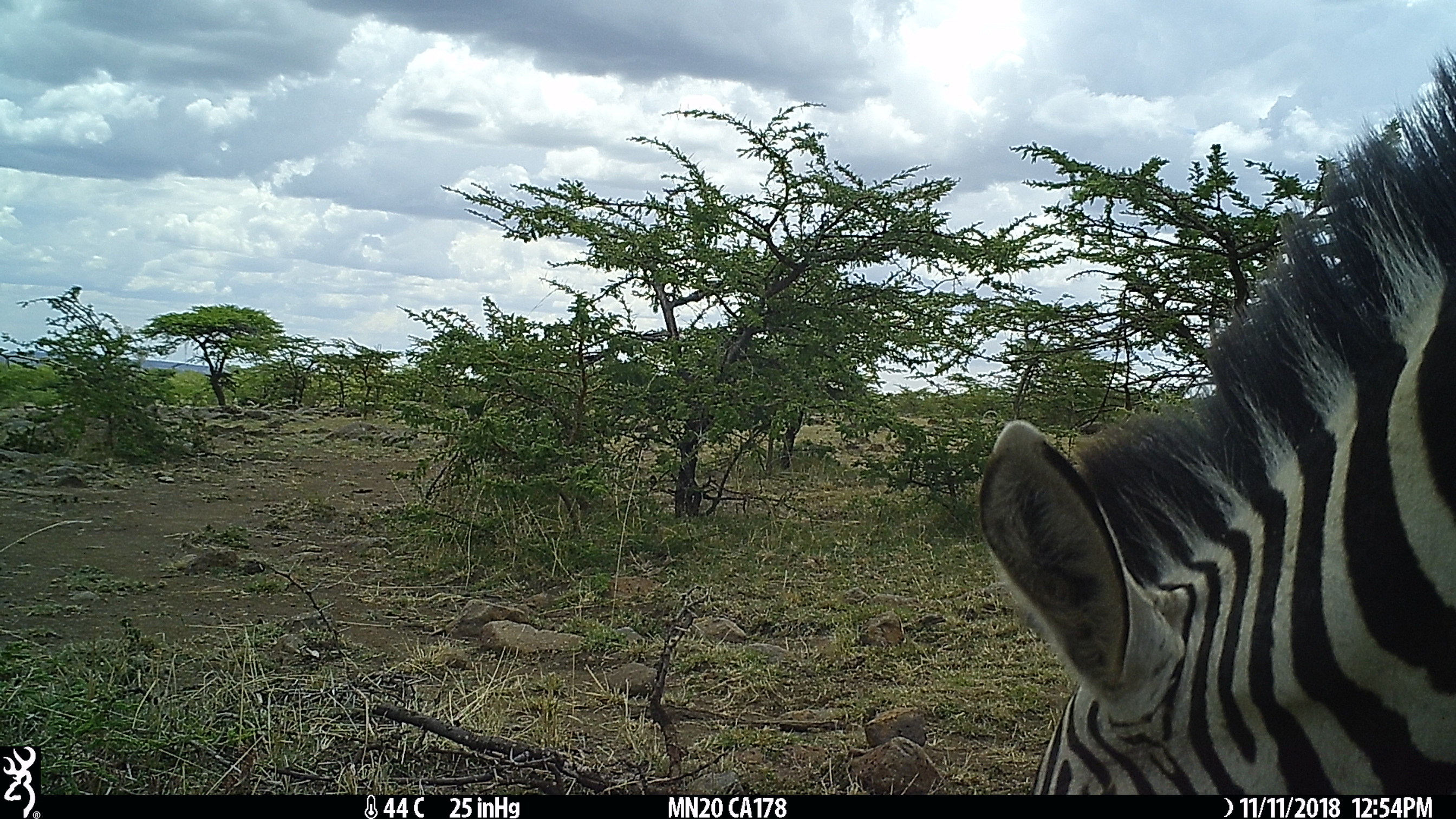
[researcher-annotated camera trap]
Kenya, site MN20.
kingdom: Animalia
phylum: Chordata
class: Mammalia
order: Perissodactyla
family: Equidae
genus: Equus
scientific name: Equus quagga burchellii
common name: burchell's zebra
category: zebra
Zebra (burchell's zebra) (Equus quagga burchellii).